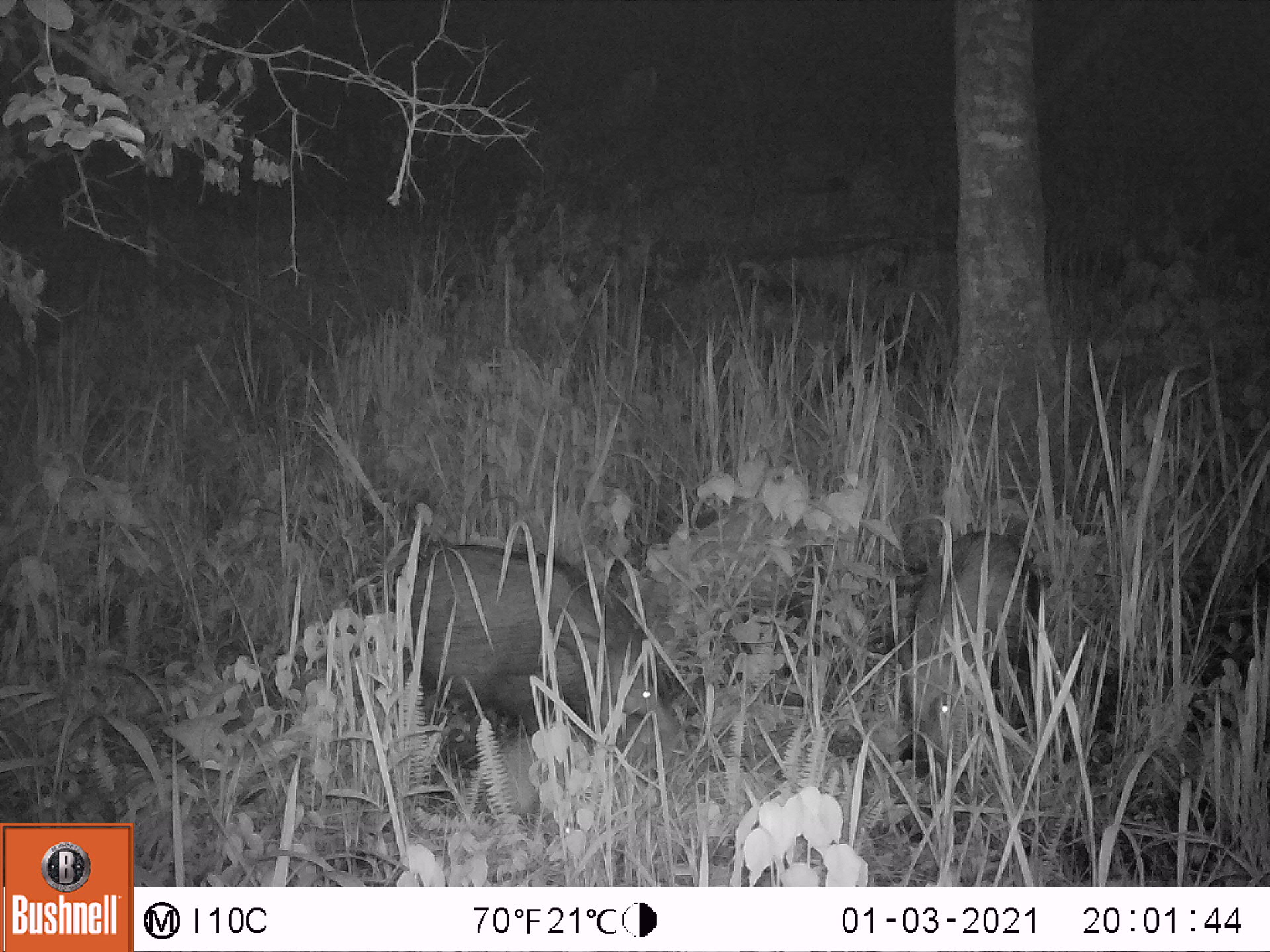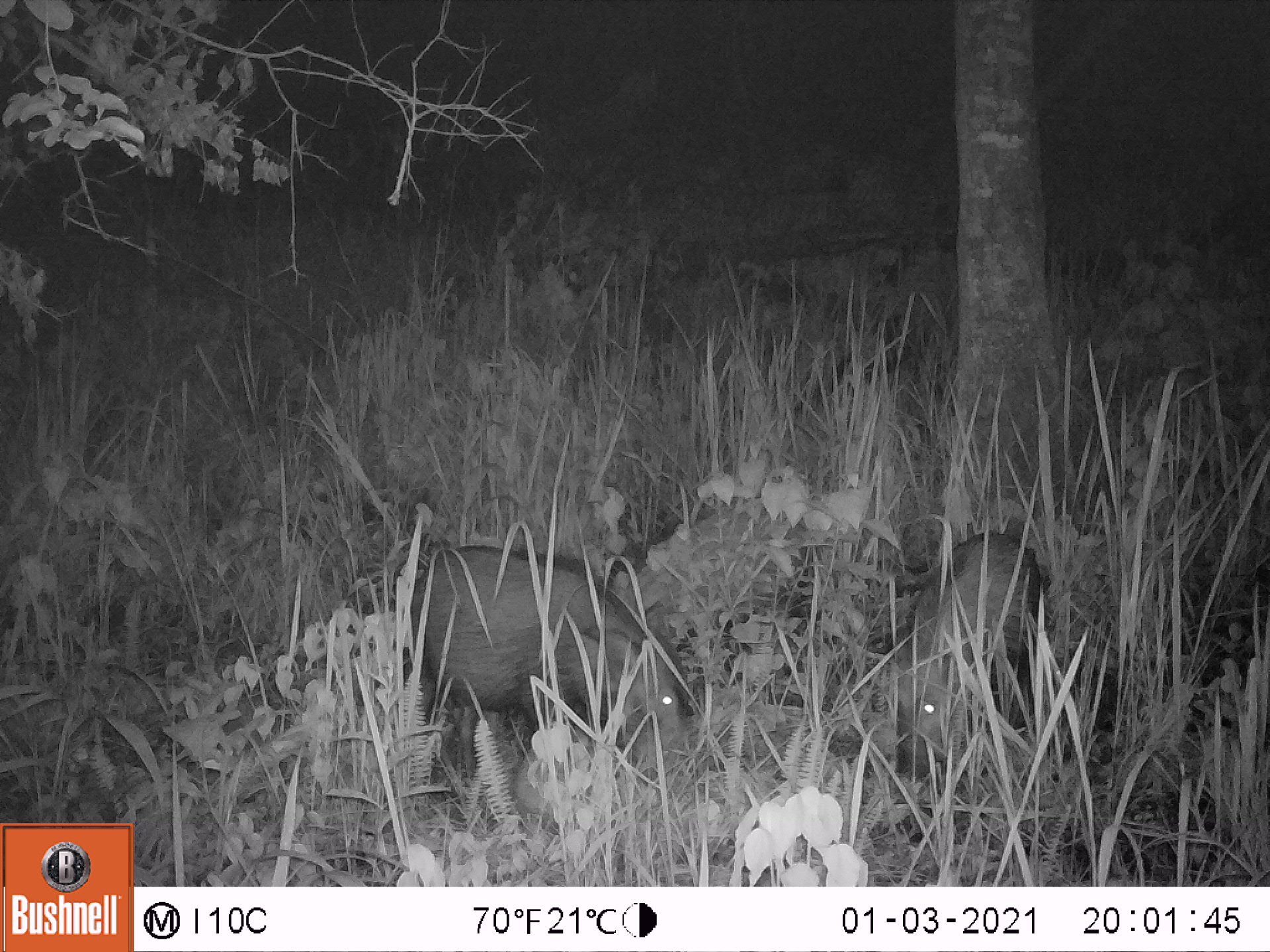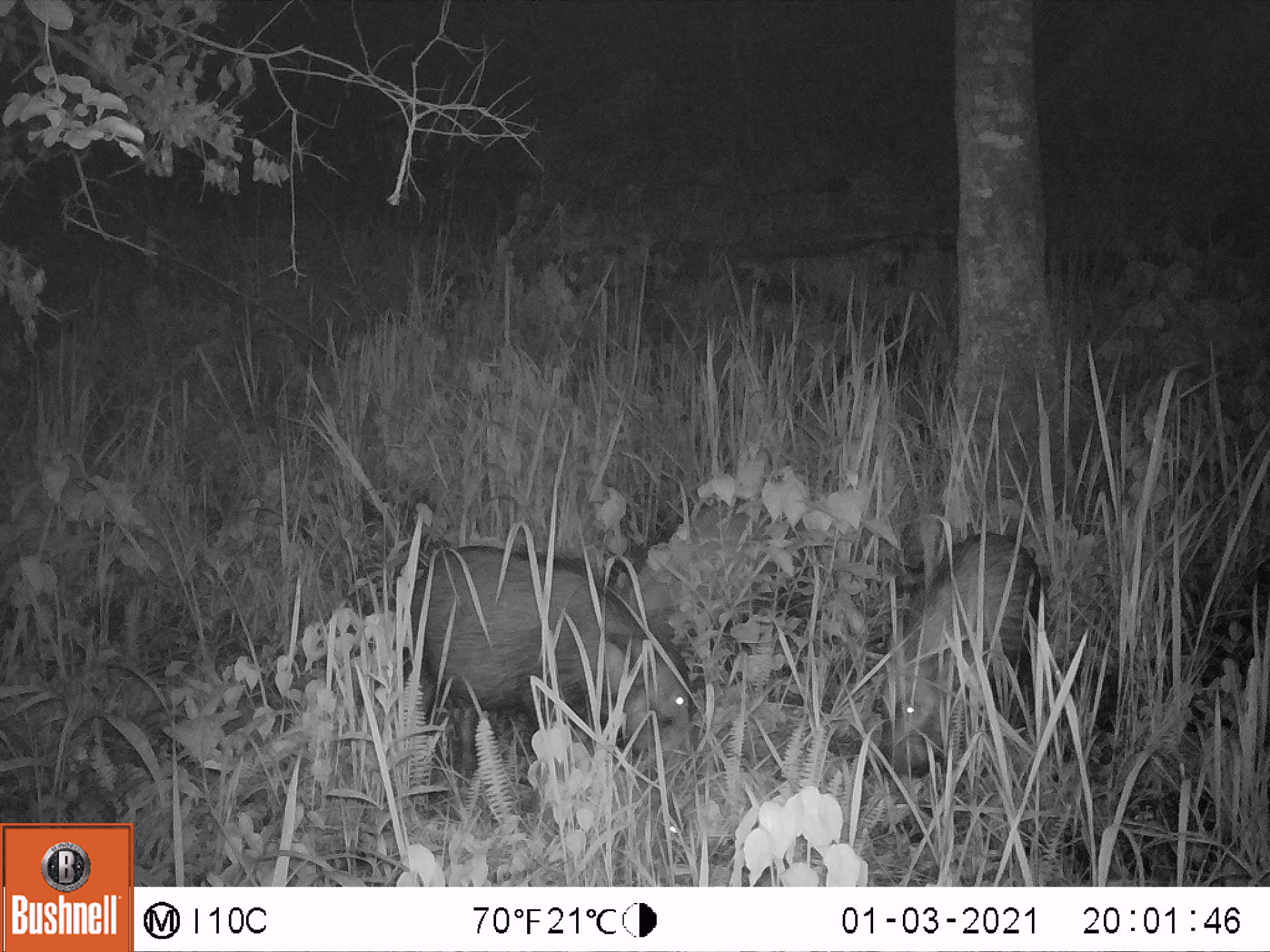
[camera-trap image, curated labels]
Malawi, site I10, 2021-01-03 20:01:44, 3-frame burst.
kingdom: Animalia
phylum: Chordata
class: Mammalia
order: Artiodactyla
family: Suidae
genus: Potamochoerus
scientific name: Potamochoerus larvatus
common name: bushpig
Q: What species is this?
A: Bushpig (Potamochoerus larvatus).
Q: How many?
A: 2.